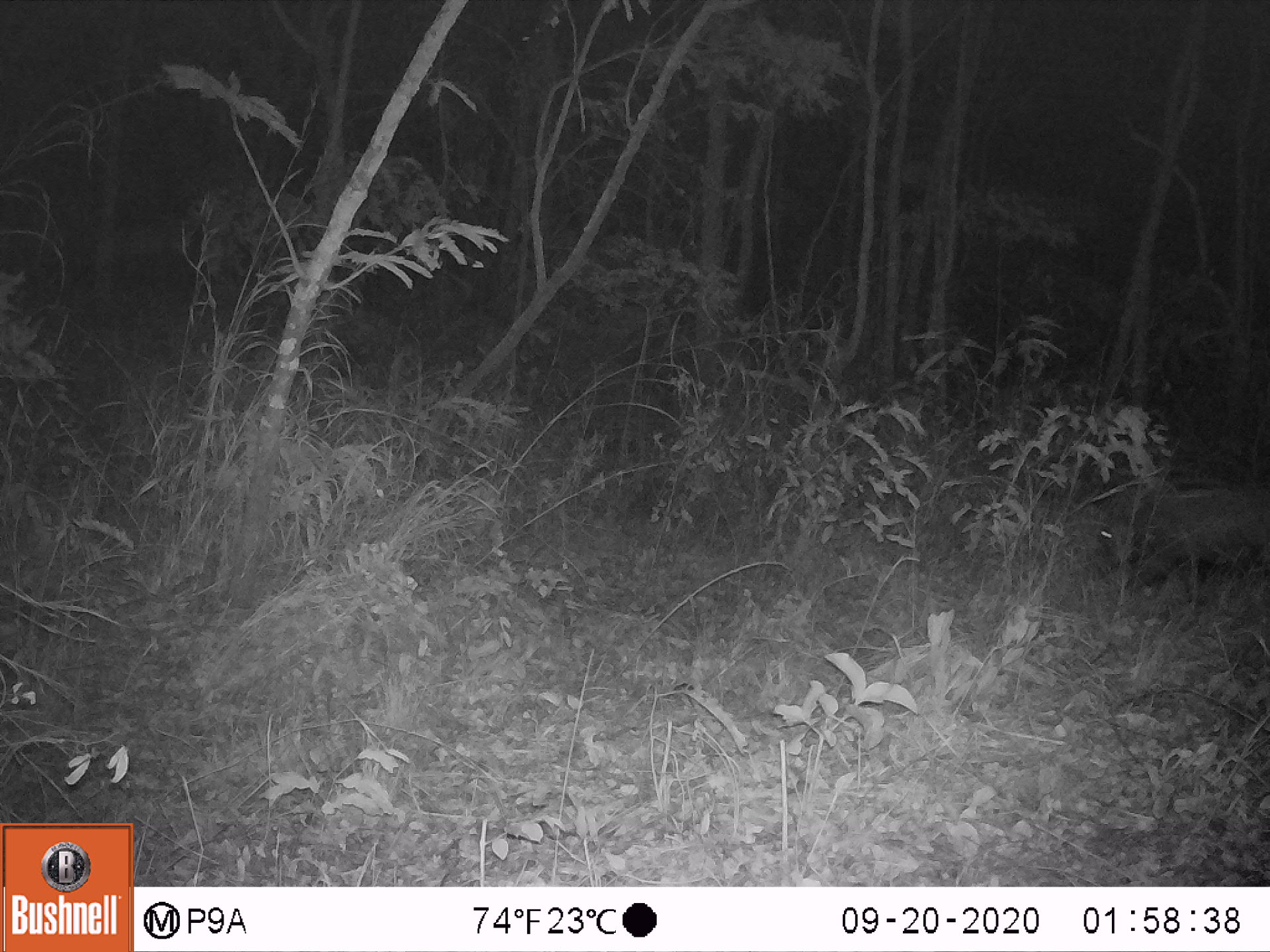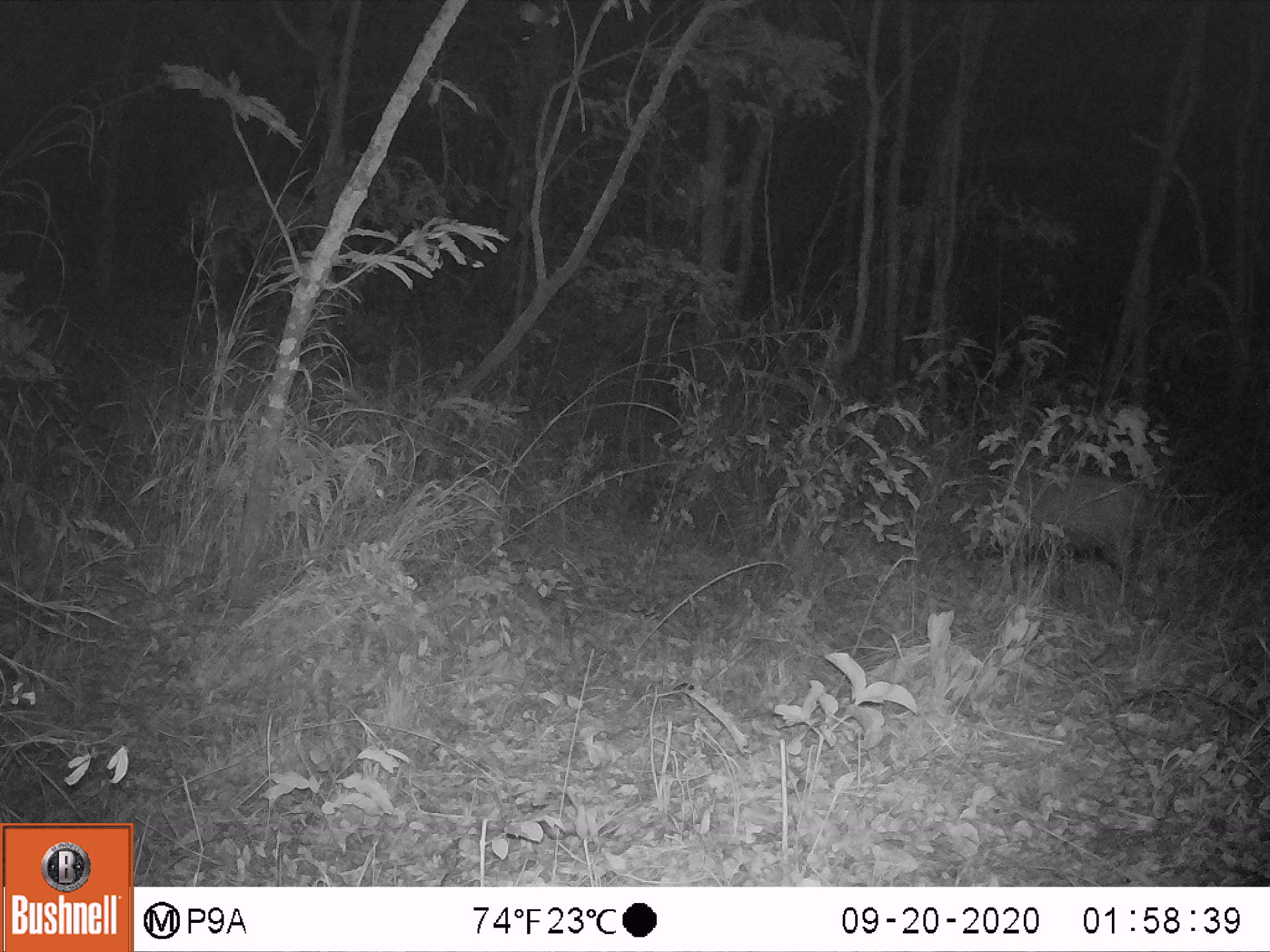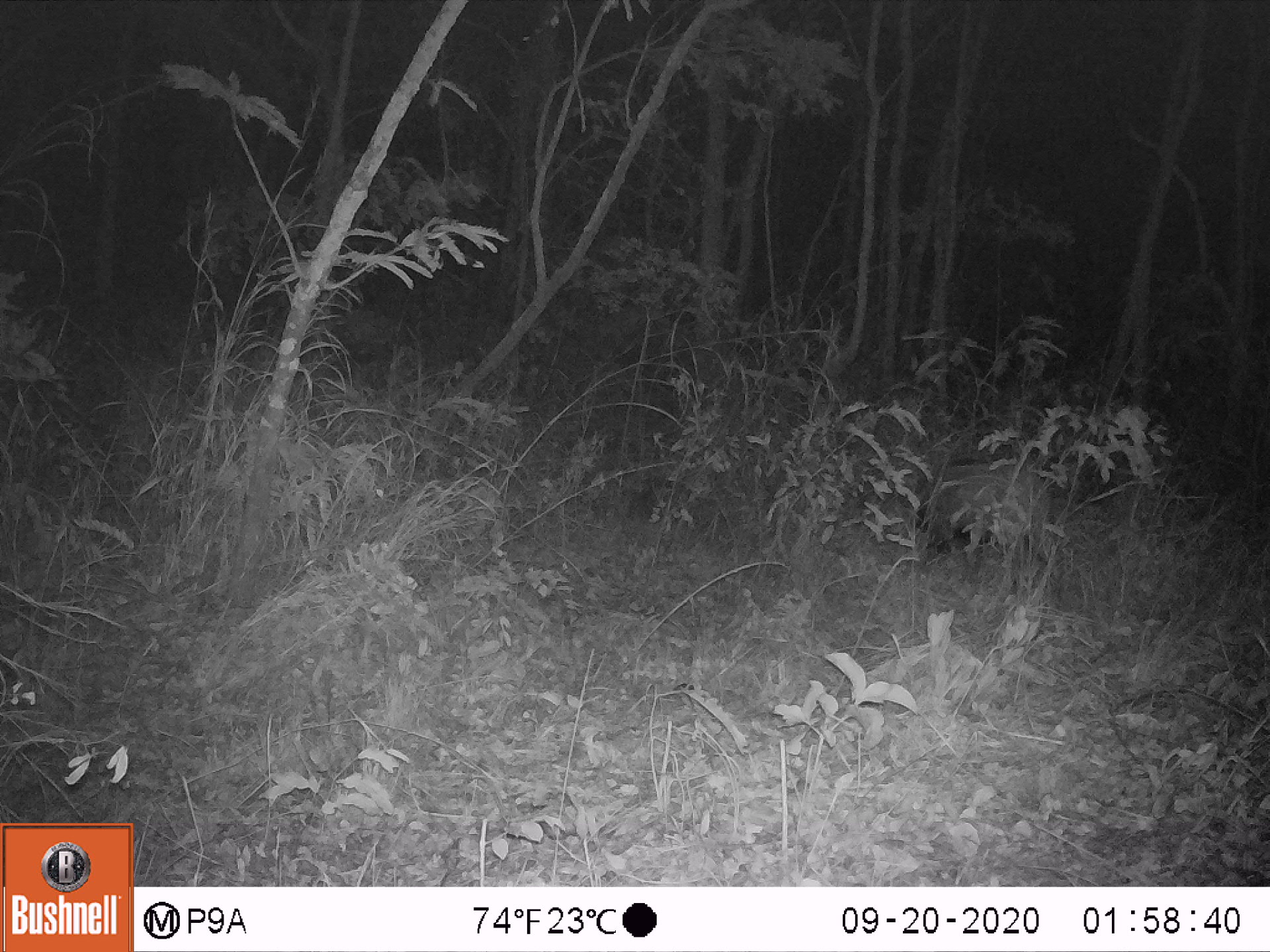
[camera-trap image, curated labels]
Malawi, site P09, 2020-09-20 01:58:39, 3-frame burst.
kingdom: Animalia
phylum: Chordata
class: Mammalia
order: Artiodactyla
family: Suidae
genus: Potamochoerus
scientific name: Potamochoerus larvatus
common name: bushpig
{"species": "bushpig (Potamochoerus larvatus)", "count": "1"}